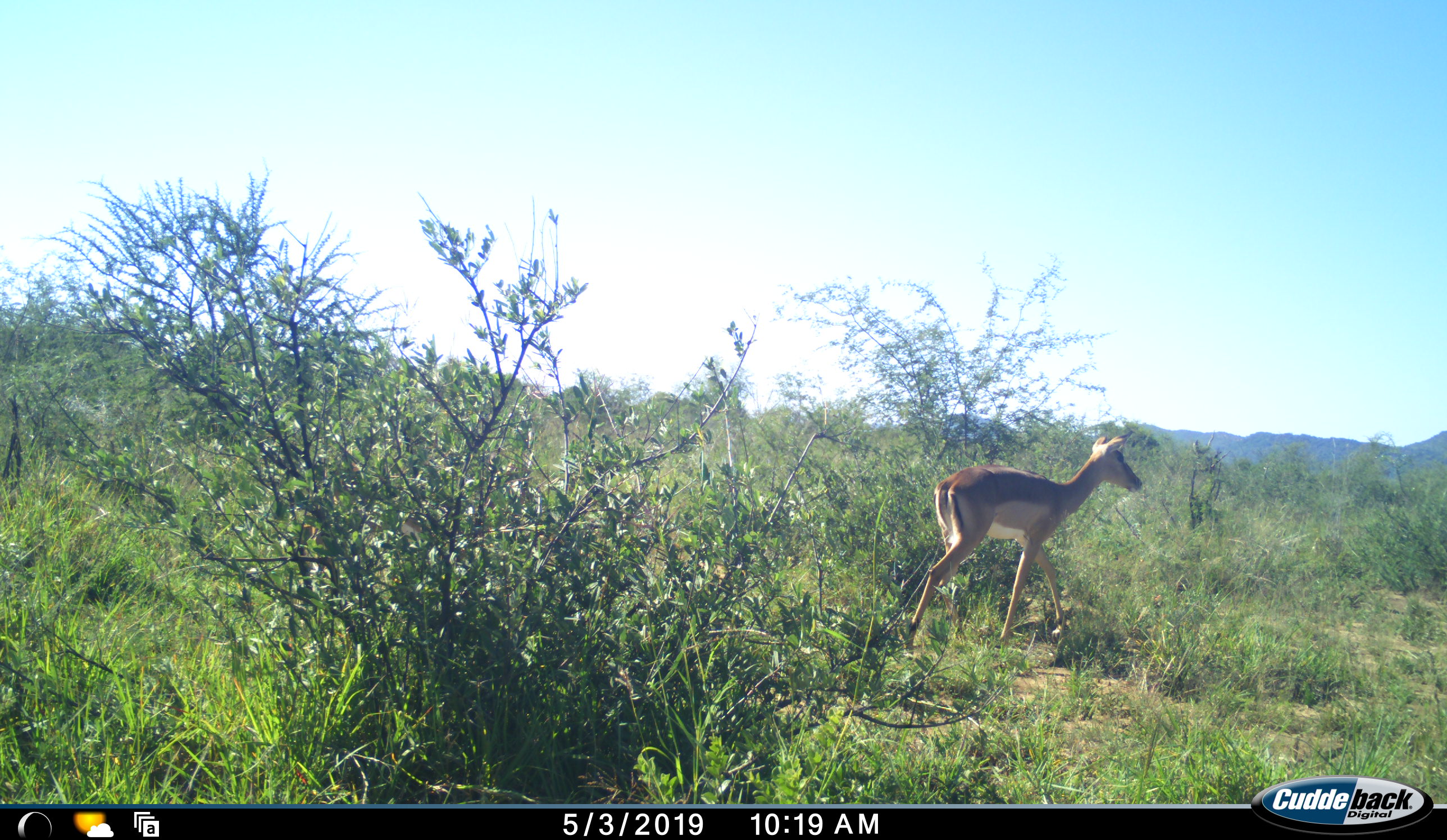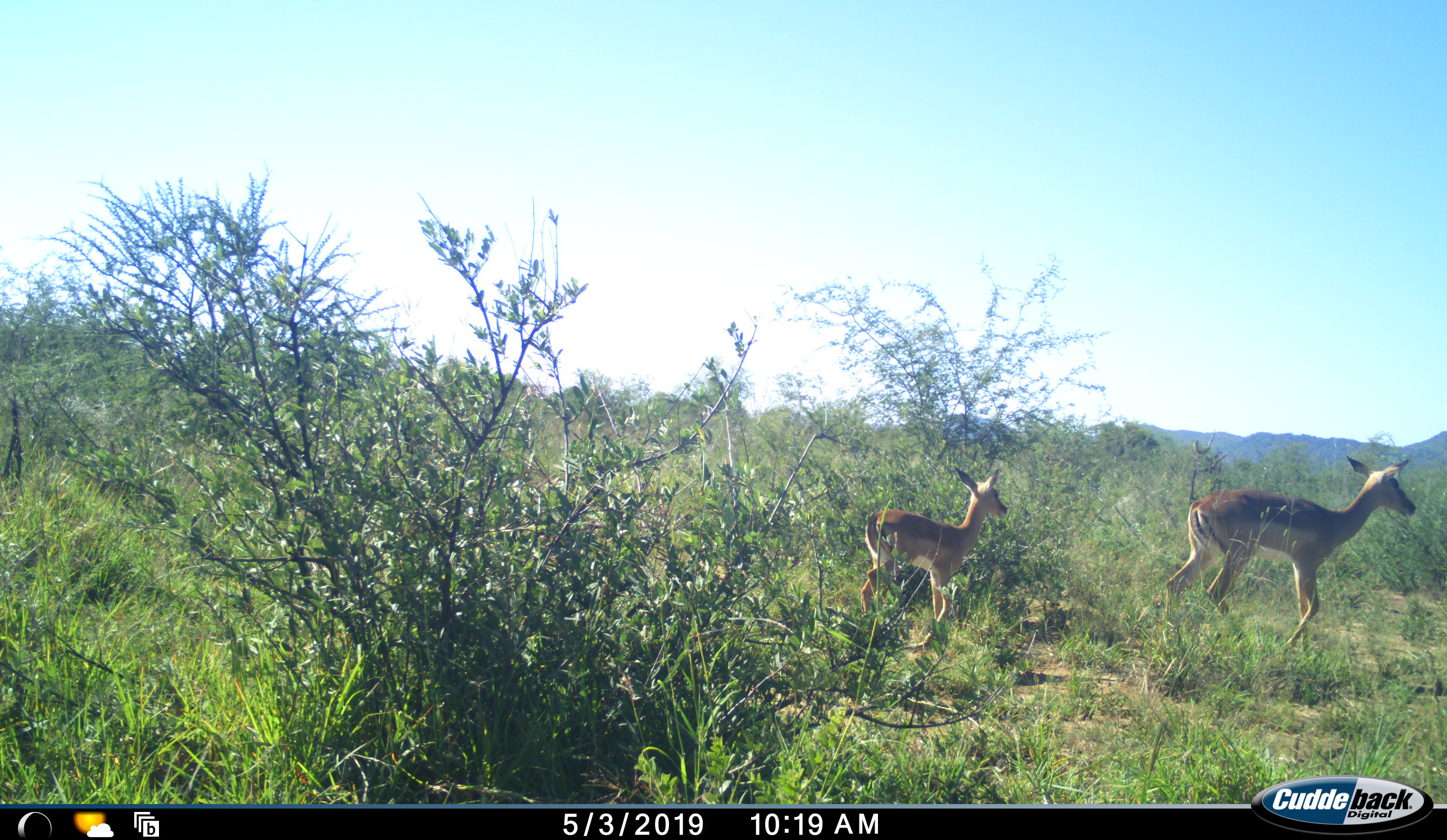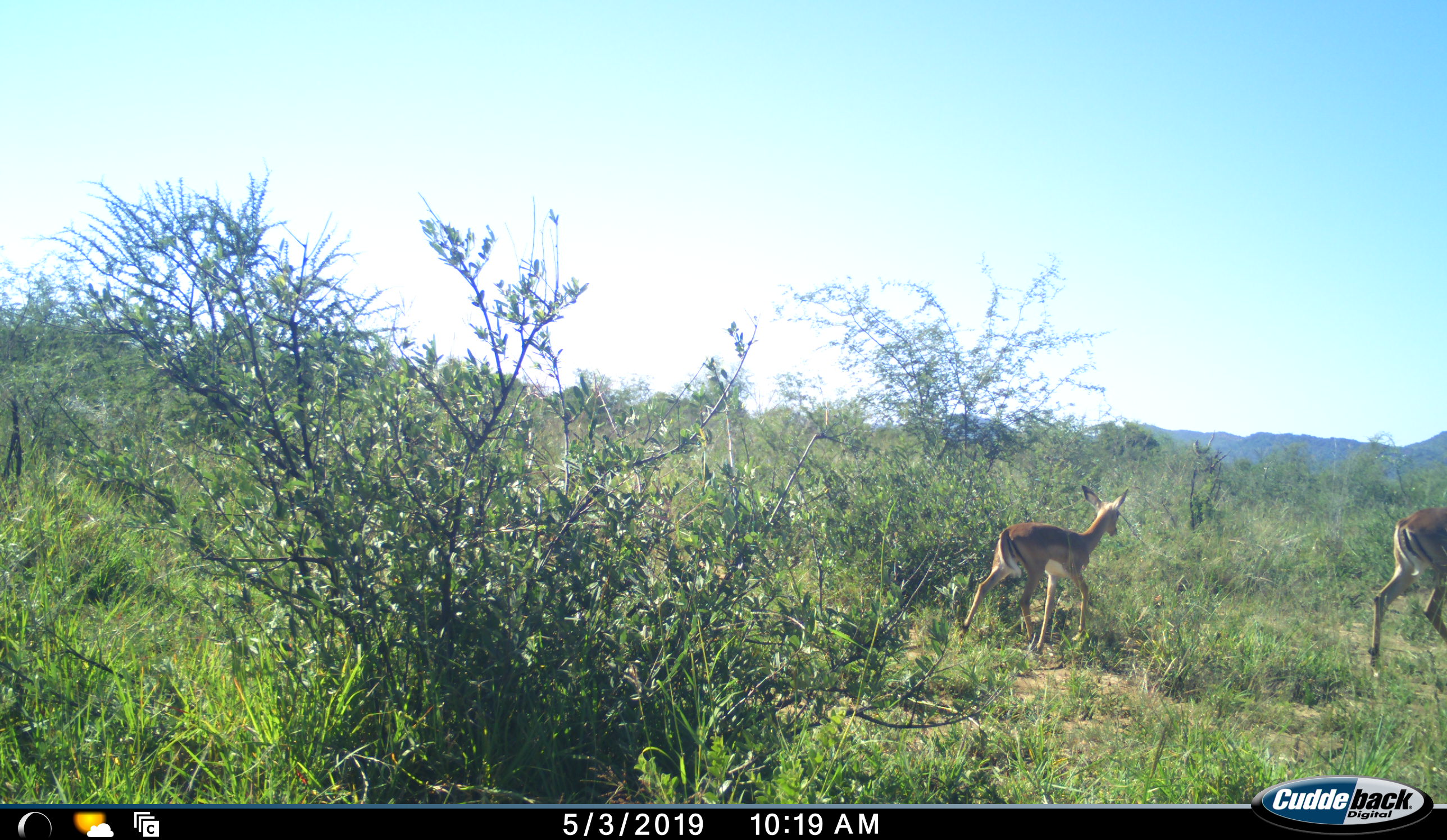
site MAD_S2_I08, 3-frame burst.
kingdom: Animalia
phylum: Chordata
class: Mammalia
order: Artiodactyla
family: Bovidae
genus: Aepyceros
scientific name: Aepyceros melampus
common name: impala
Impala (Aepyceros melampus), count 2. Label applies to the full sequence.